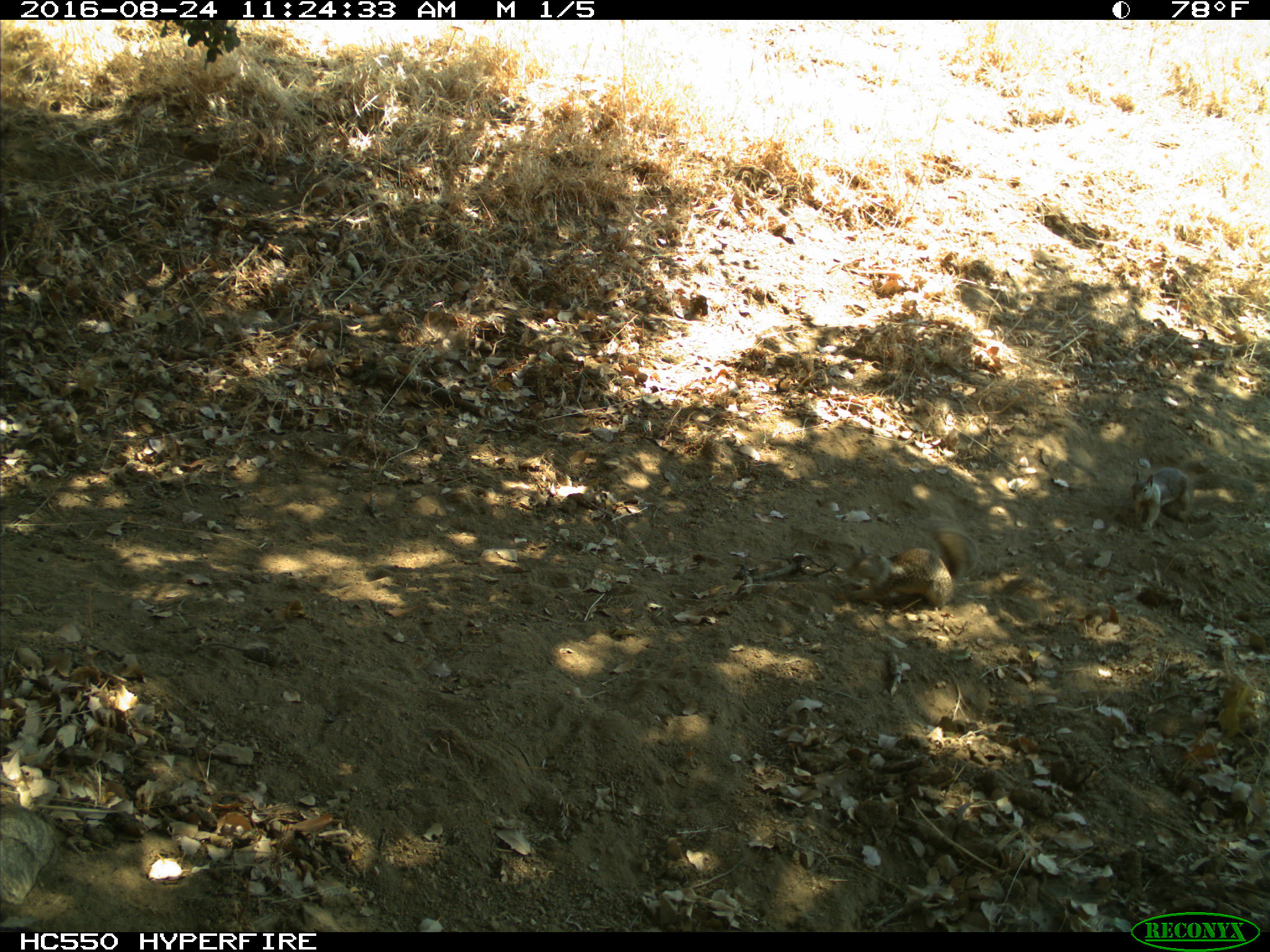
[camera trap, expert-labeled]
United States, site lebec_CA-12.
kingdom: Animalia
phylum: Chordata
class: Mammalia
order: Rodentia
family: Sciuridae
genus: Otospermophilus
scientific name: Otospermophilus beecheyi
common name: california ground squirrel